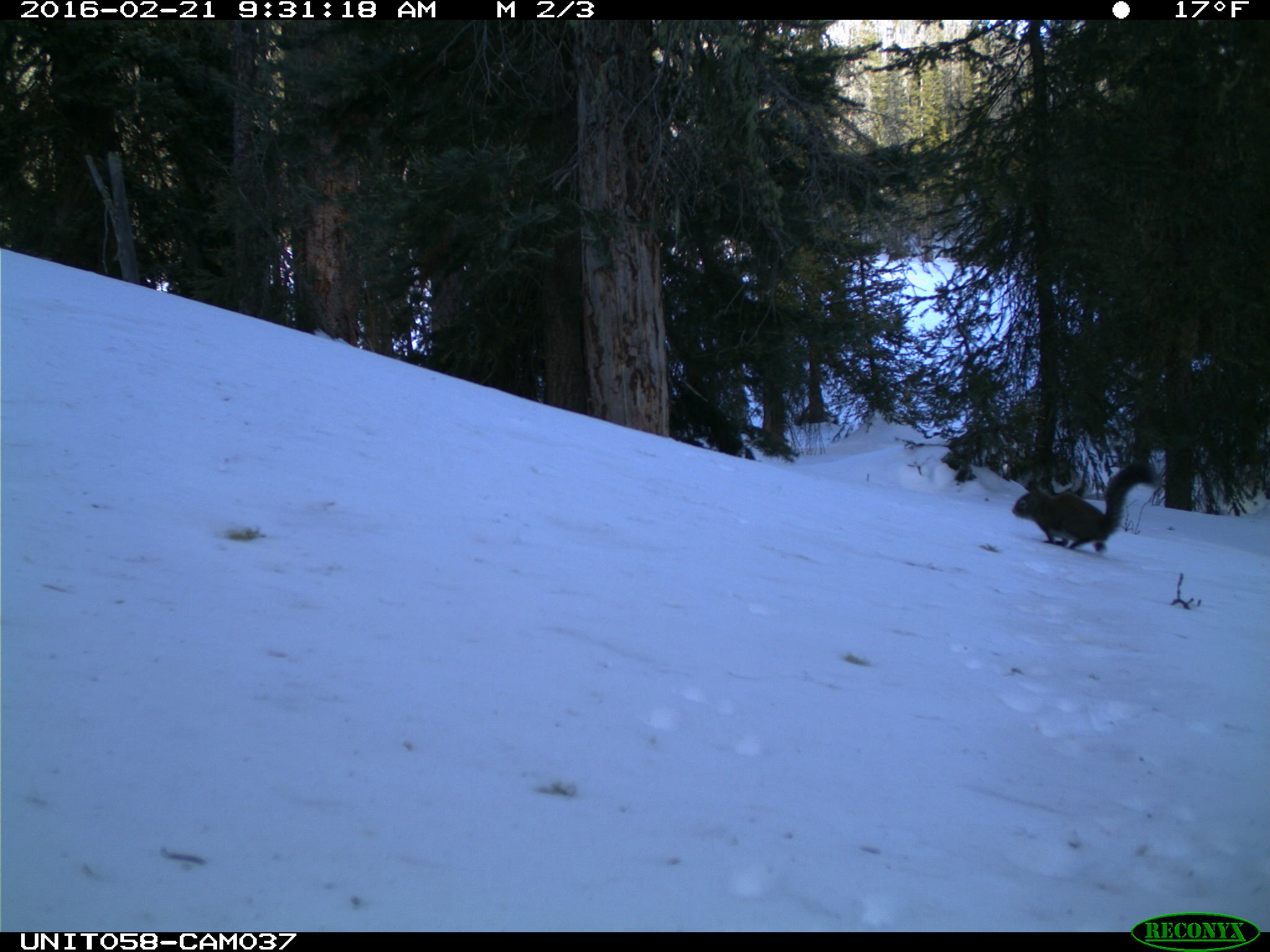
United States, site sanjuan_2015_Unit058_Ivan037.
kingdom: Animalia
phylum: Chordata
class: Mammalia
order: Rodentia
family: Sciuridae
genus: Tamiasciurus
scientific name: Tamiasciurus hudsonicus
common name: american red squirrel